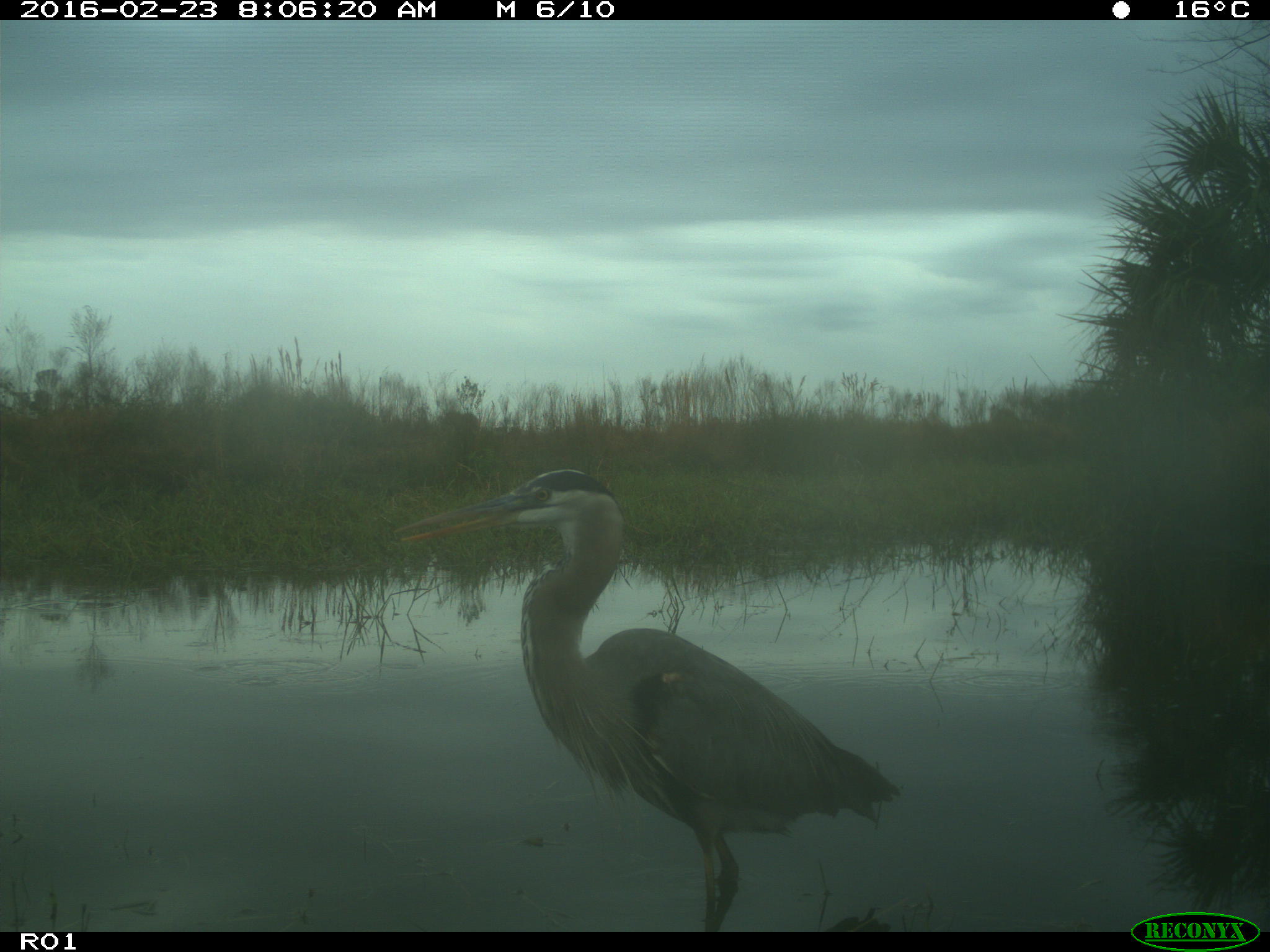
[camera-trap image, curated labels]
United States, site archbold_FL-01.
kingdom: Animalia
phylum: Chordata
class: Aves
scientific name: Aves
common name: birds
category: unidentified bird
Unidentified bird (birds) (Aves).